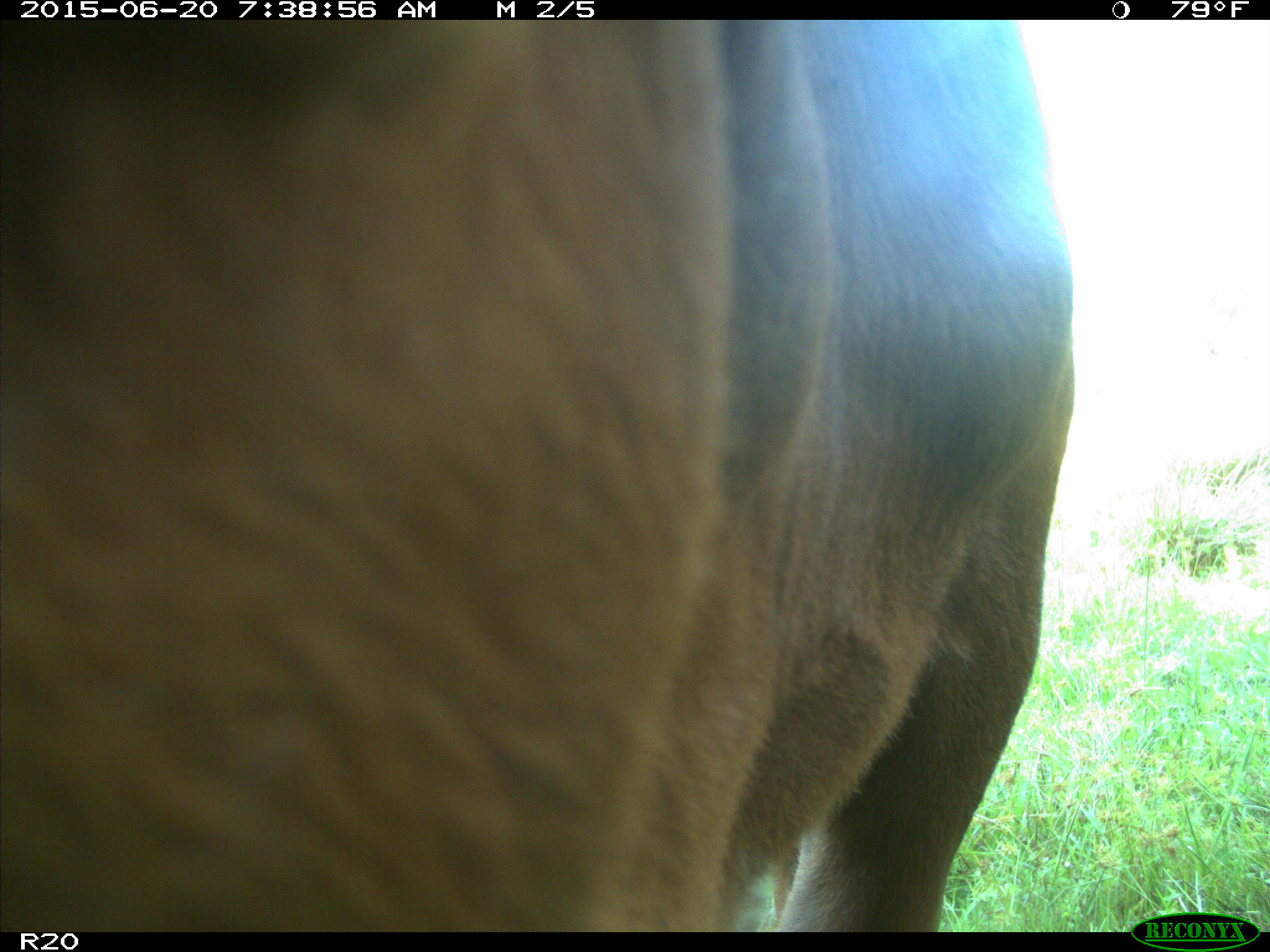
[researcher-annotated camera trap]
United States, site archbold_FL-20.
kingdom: Animalia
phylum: Chordata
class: Mammalia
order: Artiodactyla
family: Bovidae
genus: Bos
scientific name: Bos taurus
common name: domestic cow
Bos taurus (domestic cow).